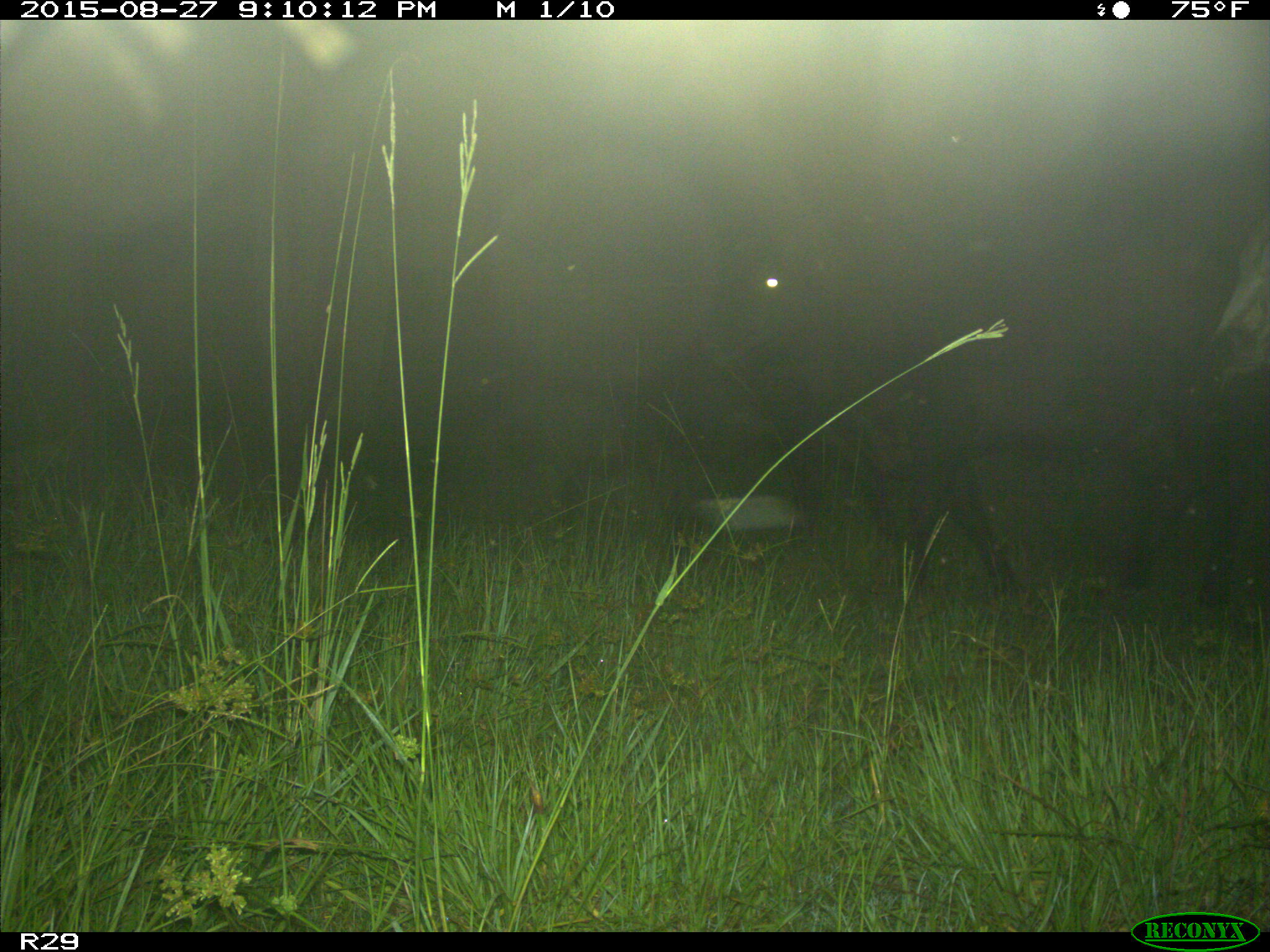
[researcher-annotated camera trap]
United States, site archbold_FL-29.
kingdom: Animalia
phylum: Chordata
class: Mammalia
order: Artiodactyla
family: Bovidae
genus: Bos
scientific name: Bos taurus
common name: domestic cow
Bos taurus (domestic cow).